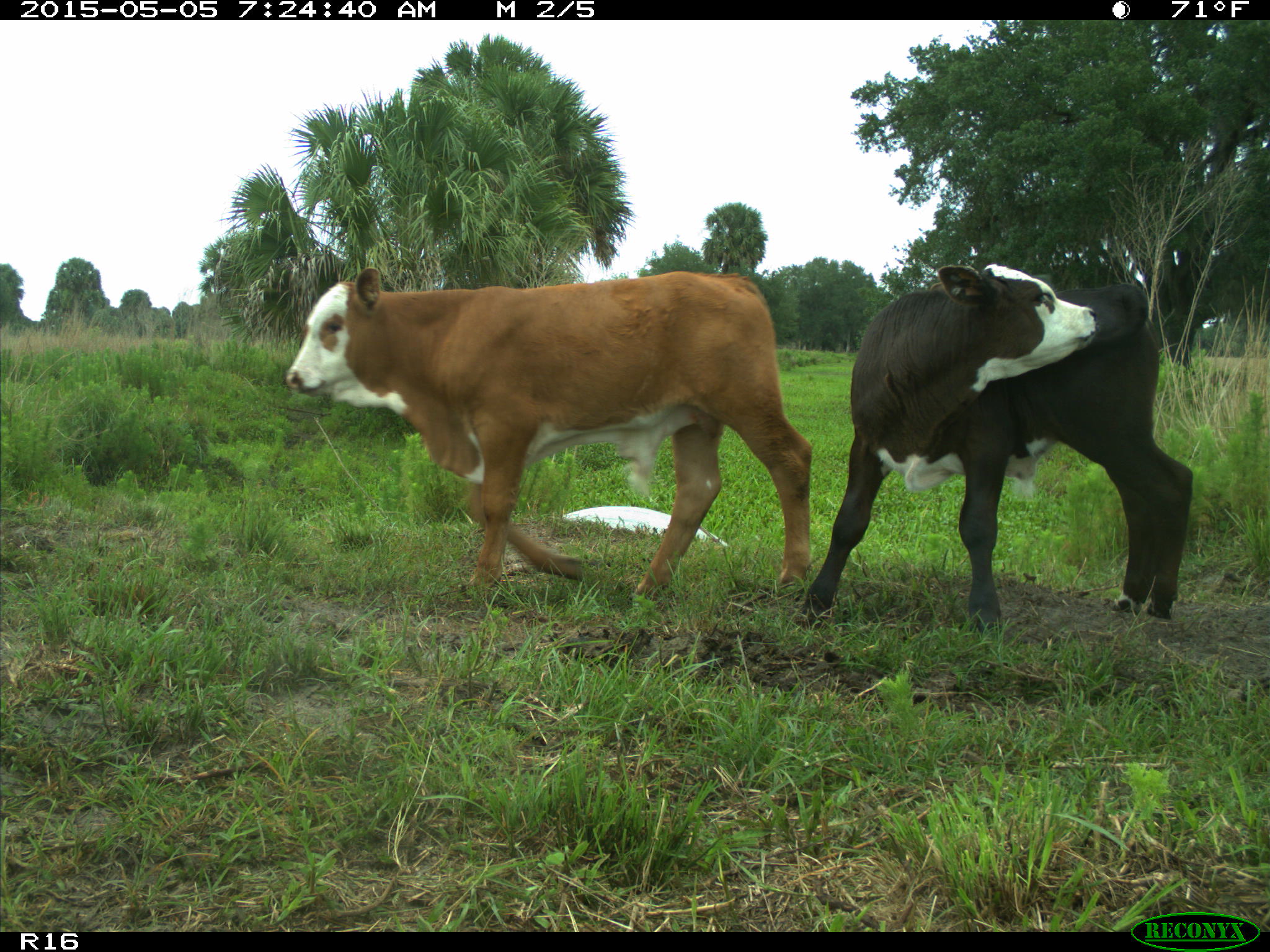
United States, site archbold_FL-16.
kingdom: Animalia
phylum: Chordata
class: Mammalia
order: Artiodactyla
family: Bovidae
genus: Bos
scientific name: Bos taurus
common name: domestic cow